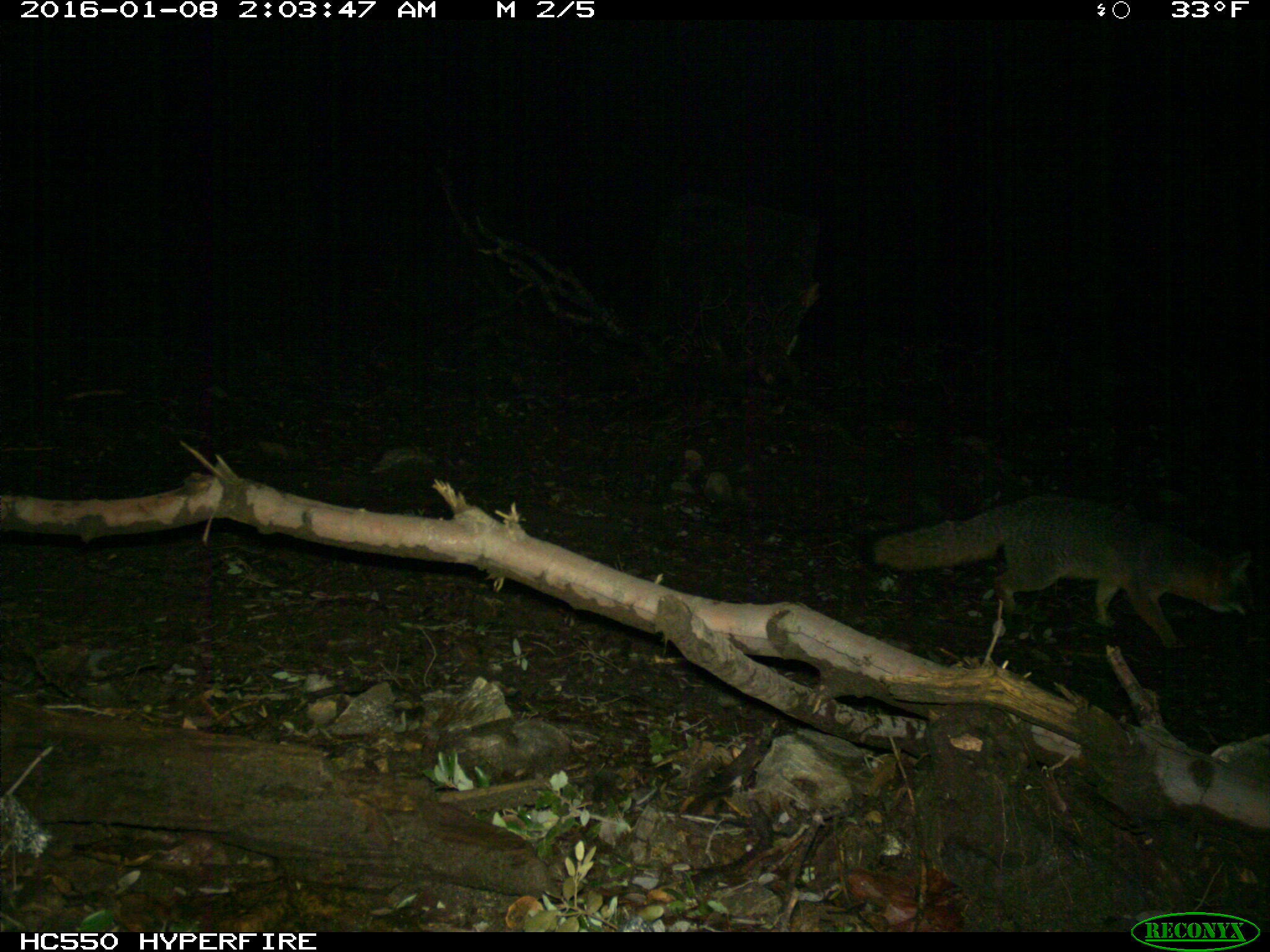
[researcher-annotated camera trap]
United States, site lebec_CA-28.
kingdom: Animalia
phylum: Chordata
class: Mammalia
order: Carnivora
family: Canidae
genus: Urocyon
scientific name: Urocyon cinereoargenteus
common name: gray fox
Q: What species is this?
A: Urocyon cinereoargenteus (gray fox).